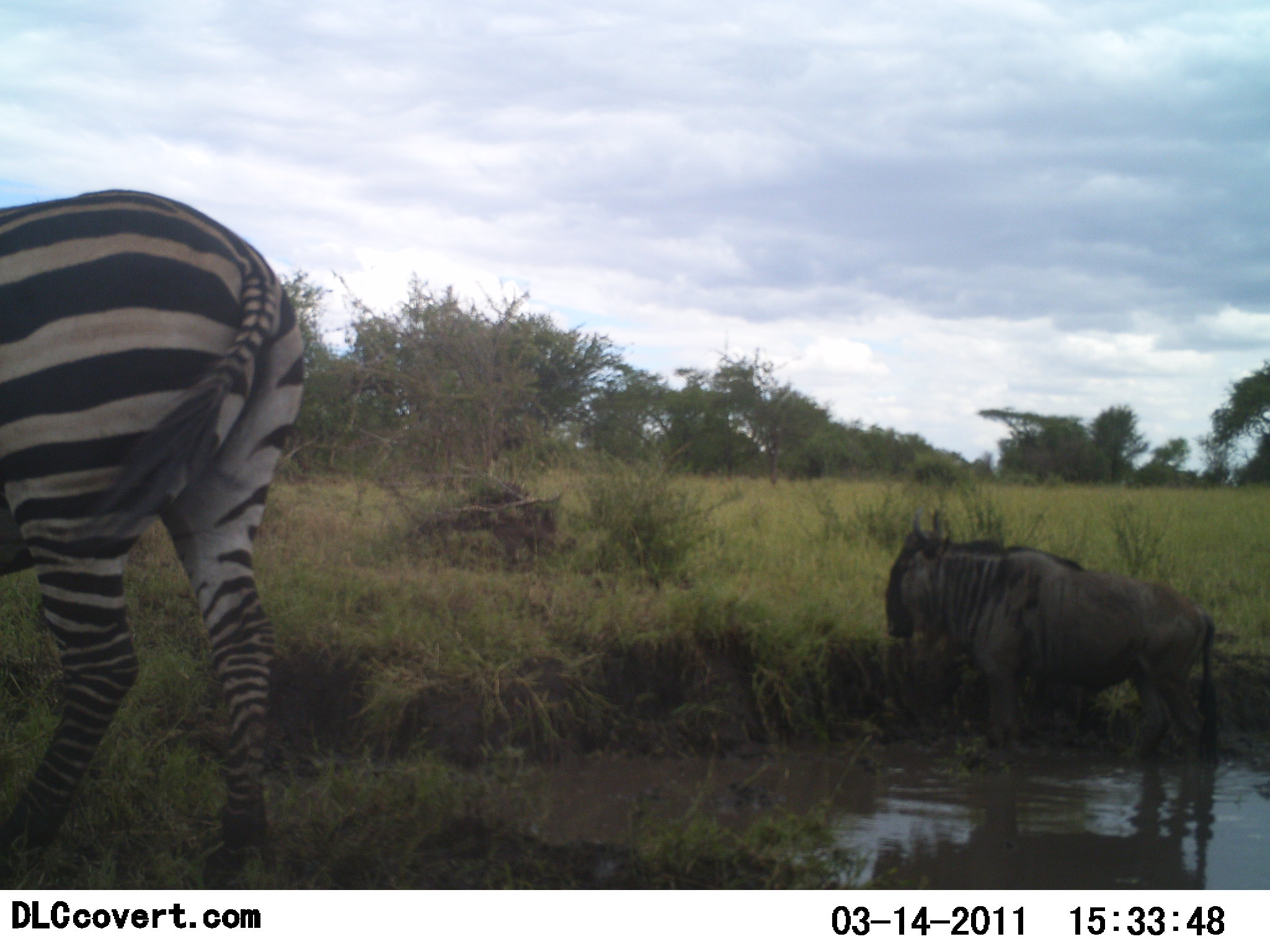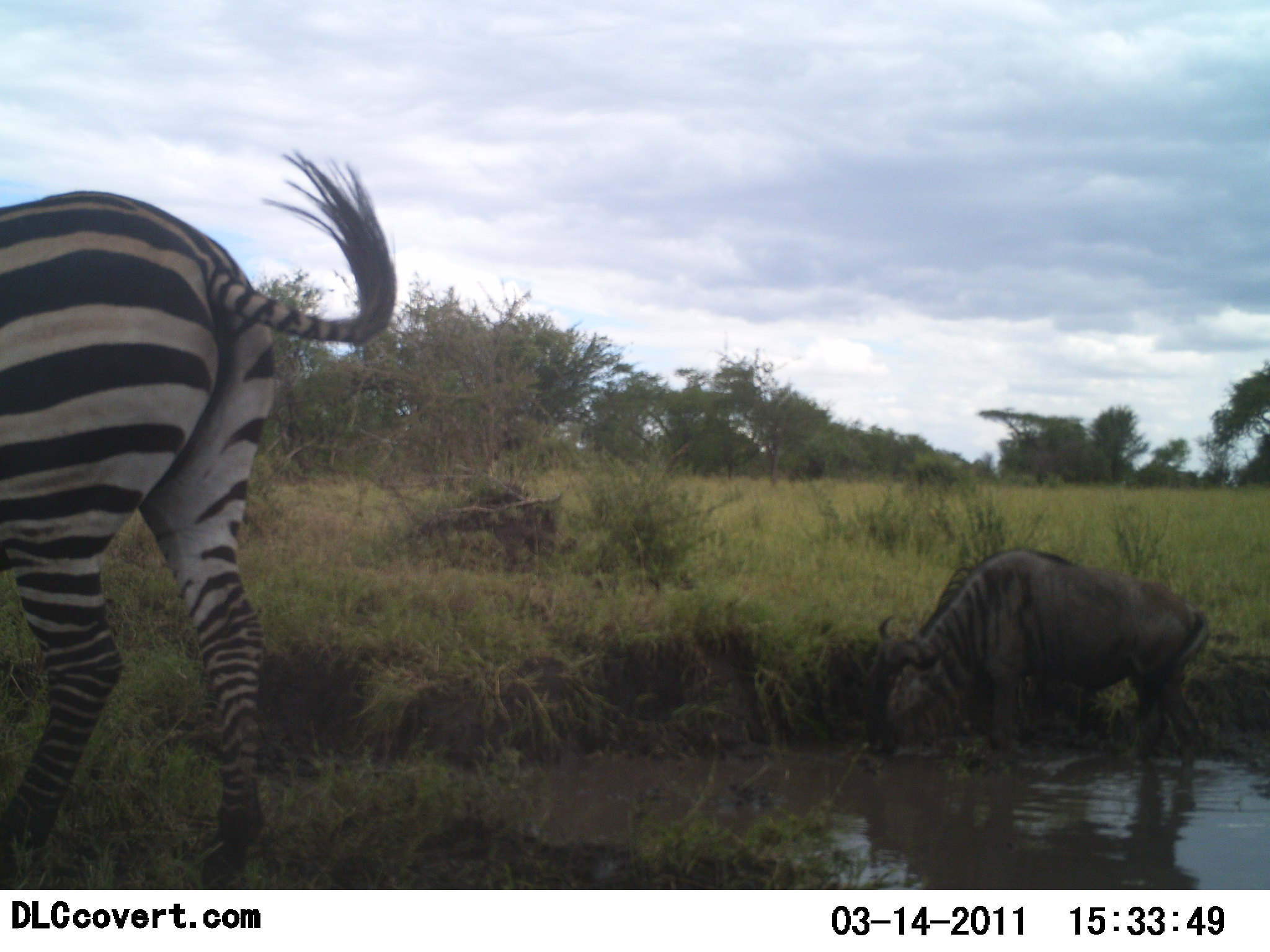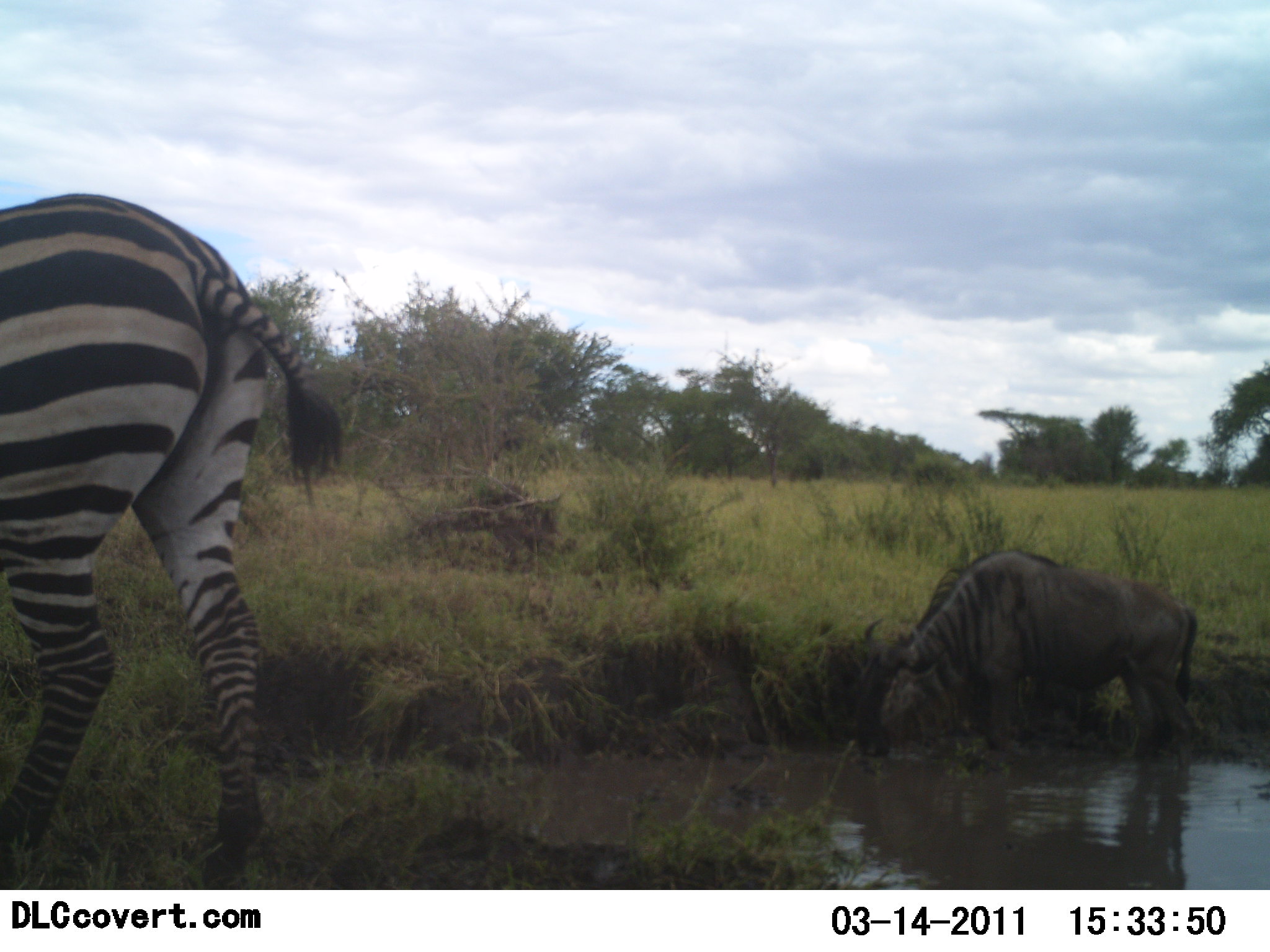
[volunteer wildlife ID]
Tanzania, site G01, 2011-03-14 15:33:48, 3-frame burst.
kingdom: Animalia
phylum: Chordata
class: Mammalia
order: Artiodactyla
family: Bovidae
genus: Connochaetes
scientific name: Connochaetes taurinus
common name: blue wildebeest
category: wildebeest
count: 1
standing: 50%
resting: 0%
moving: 8%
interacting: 0%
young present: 0%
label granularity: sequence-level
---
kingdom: Animalia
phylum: Chordata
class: Mammalia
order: Perissodactyla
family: Equidae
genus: Equus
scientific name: Equus quagga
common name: plains zebra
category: zebra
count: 1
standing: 69%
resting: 8%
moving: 8%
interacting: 0%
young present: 0%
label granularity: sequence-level